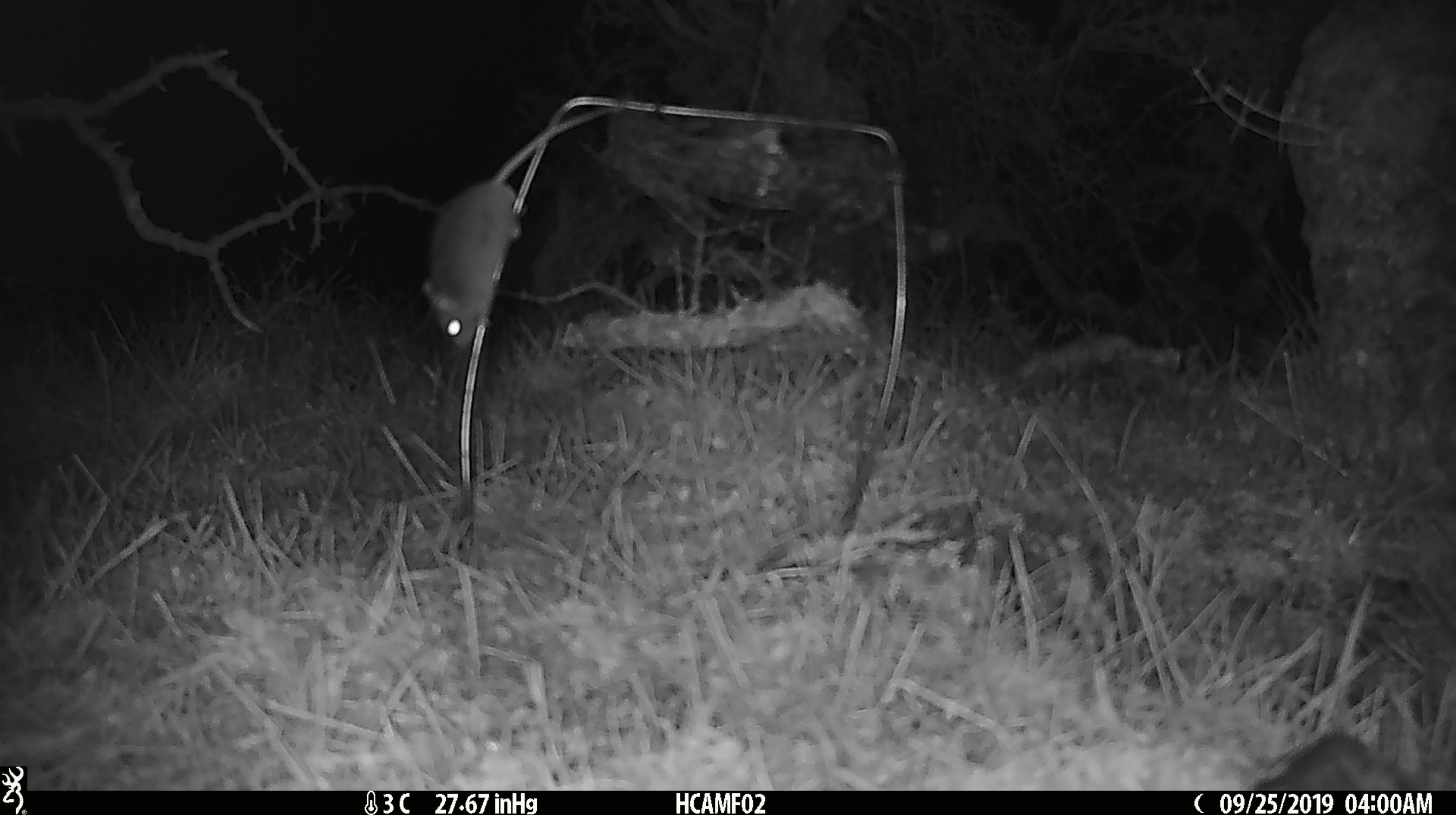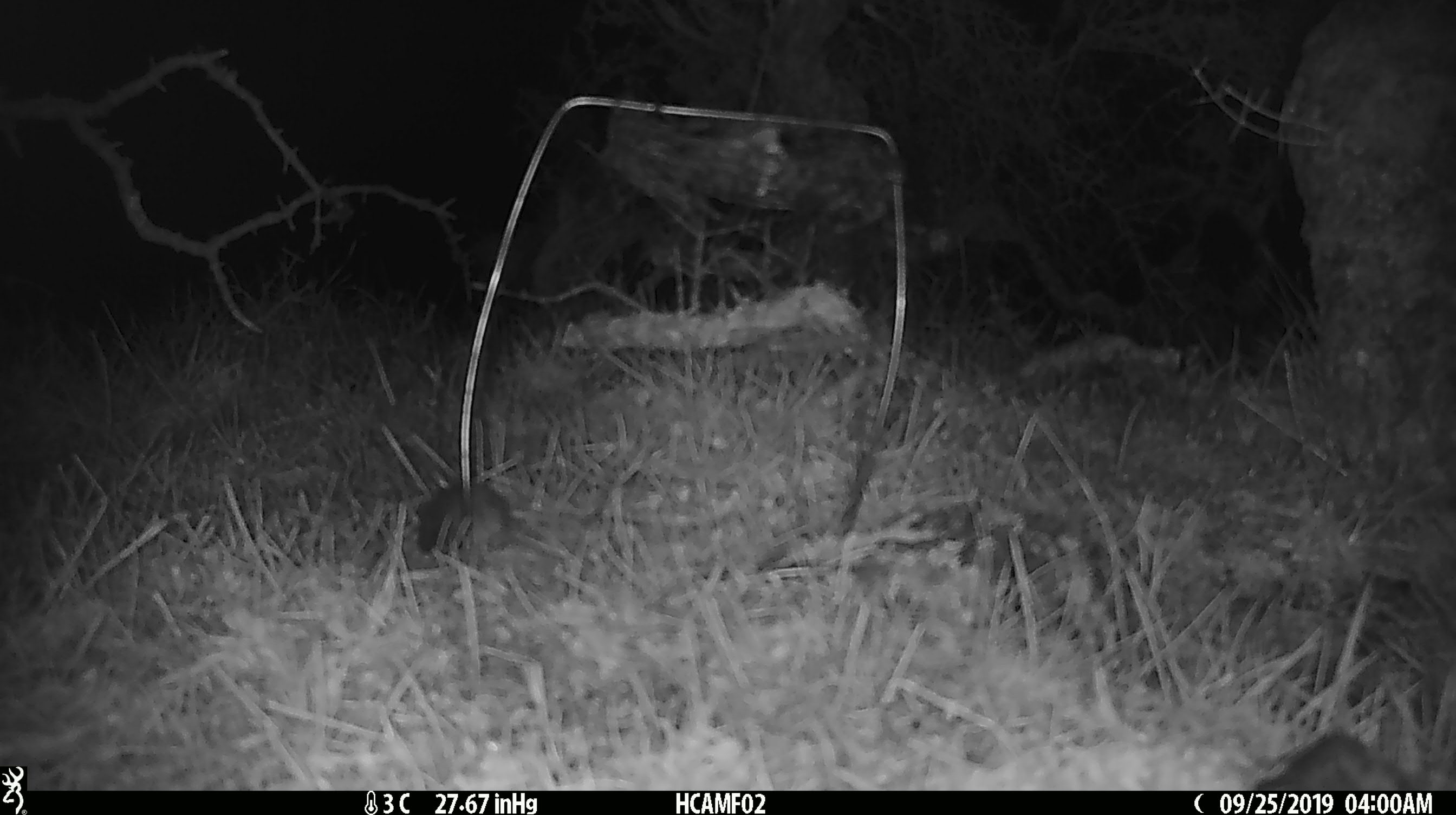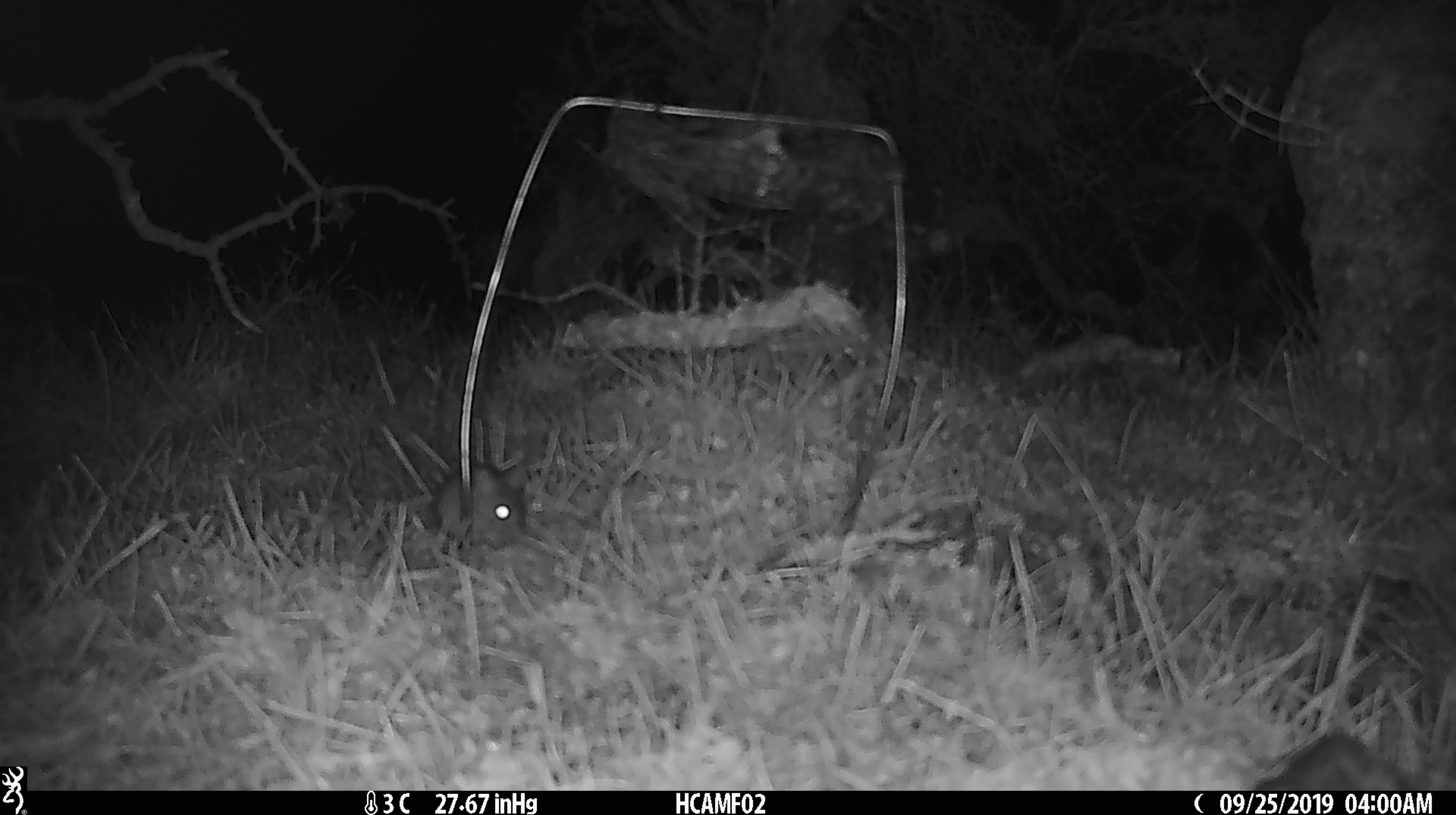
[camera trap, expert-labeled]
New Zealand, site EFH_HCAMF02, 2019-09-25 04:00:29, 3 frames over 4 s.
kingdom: Animalia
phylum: Chordata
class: Mammalia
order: Rodentia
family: Muridae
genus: Mus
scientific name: Mus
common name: mouse